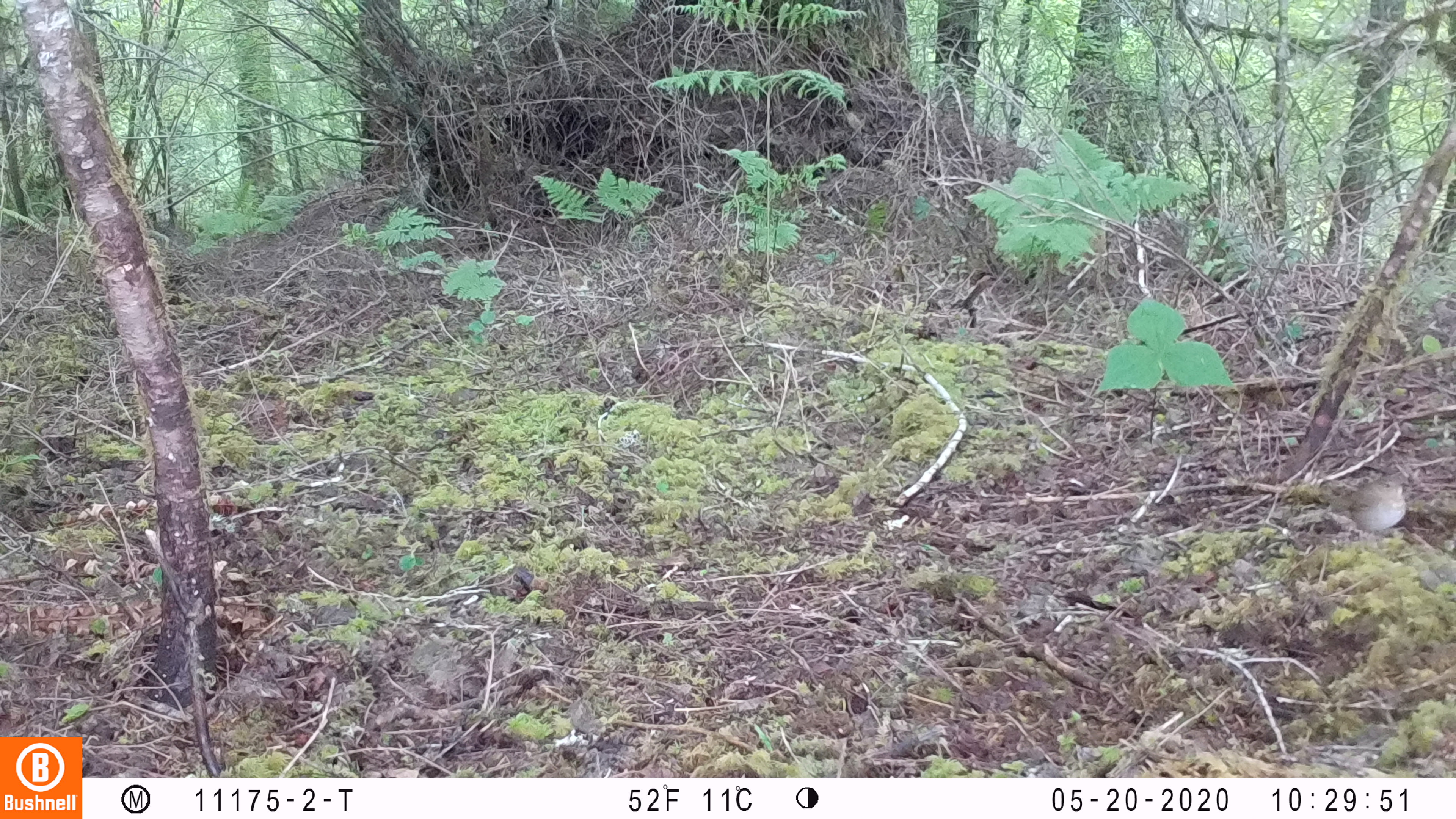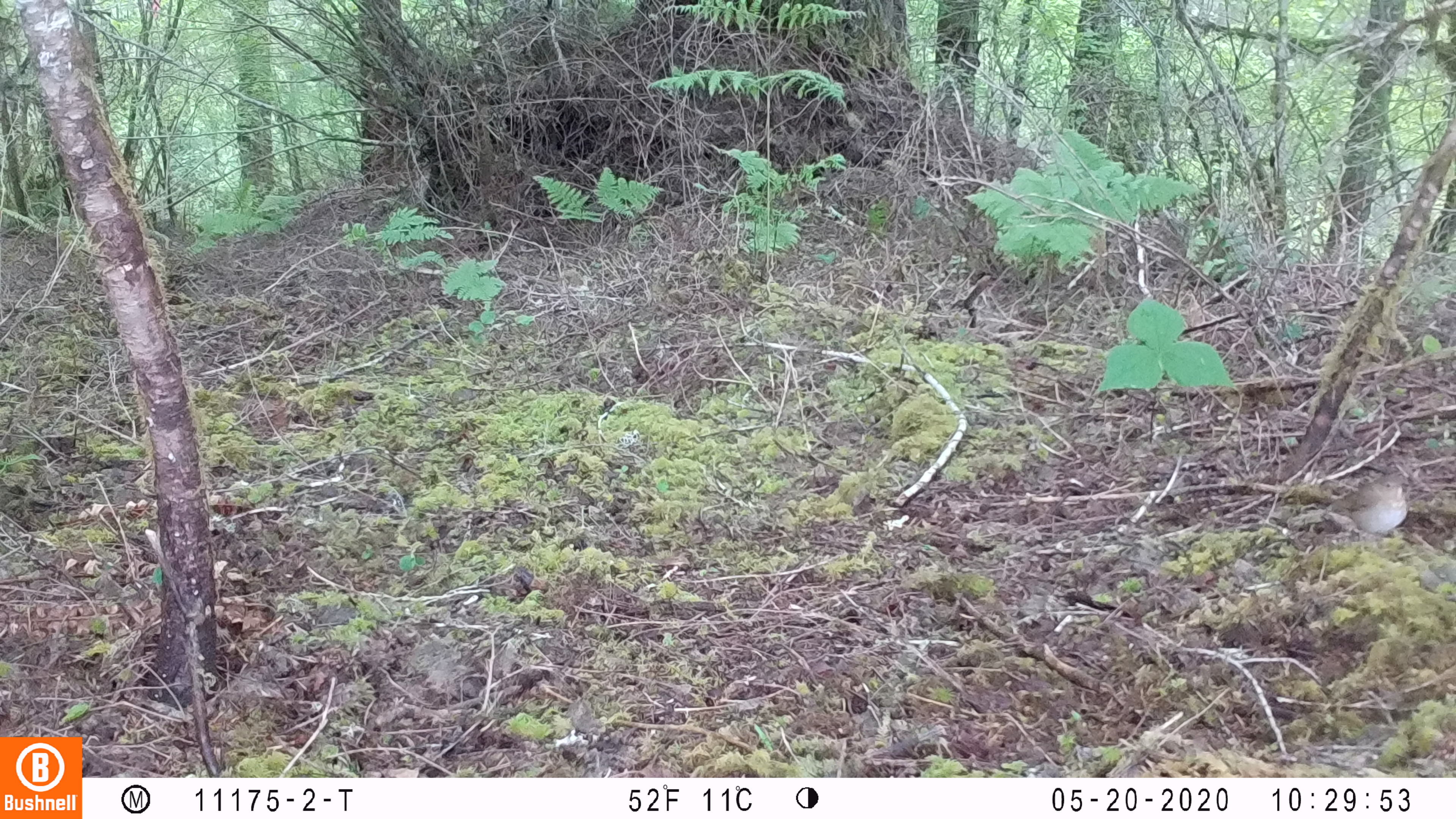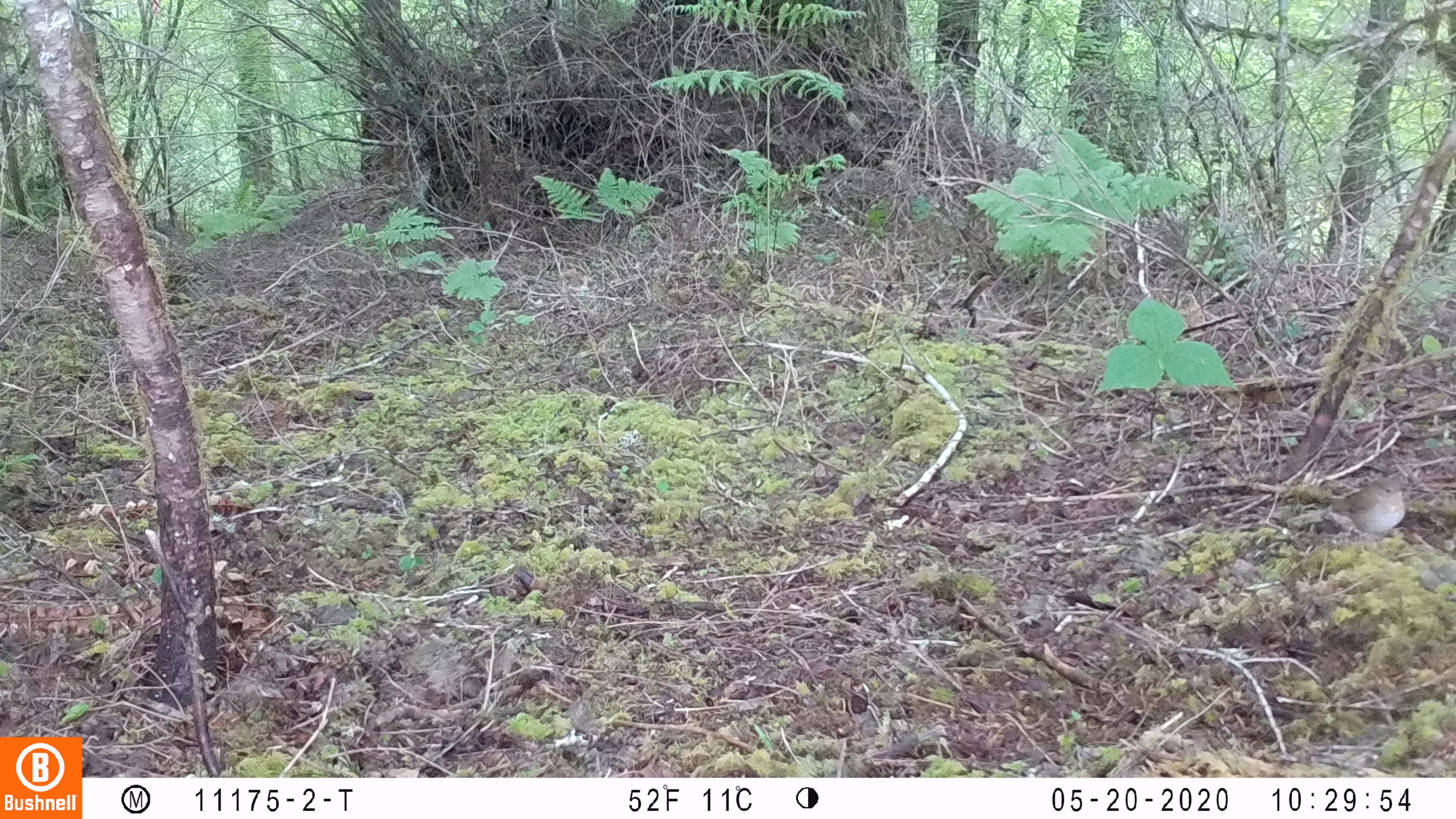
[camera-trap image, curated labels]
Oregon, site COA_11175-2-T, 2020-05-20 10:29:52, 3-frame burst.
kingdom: Animalia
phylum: Chordata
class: Aves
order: Passeriformes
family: Turdidae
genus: Catharus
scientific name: Catharus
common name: brown thrushes and nightingale-thrushes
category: catharus species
Catharus species (brown thrushes and nightingale-thrushes) (Catharus).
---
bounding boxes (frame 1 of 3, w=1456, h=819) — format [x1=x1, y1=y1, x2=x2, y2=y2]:
catharus species: [x1=1304, y1=464, x2=1423, y2=561]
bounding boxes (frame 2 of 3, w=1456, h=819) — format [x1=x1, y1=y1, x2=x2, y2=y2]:
catharus species: [x1=1312, y1=465, x2=1416, y2=562]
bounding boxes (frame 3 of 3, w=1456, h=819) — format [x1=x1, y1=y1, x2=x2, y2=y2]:
catharus species: [x1=1310, y1=471, x2=1421, y2=564]